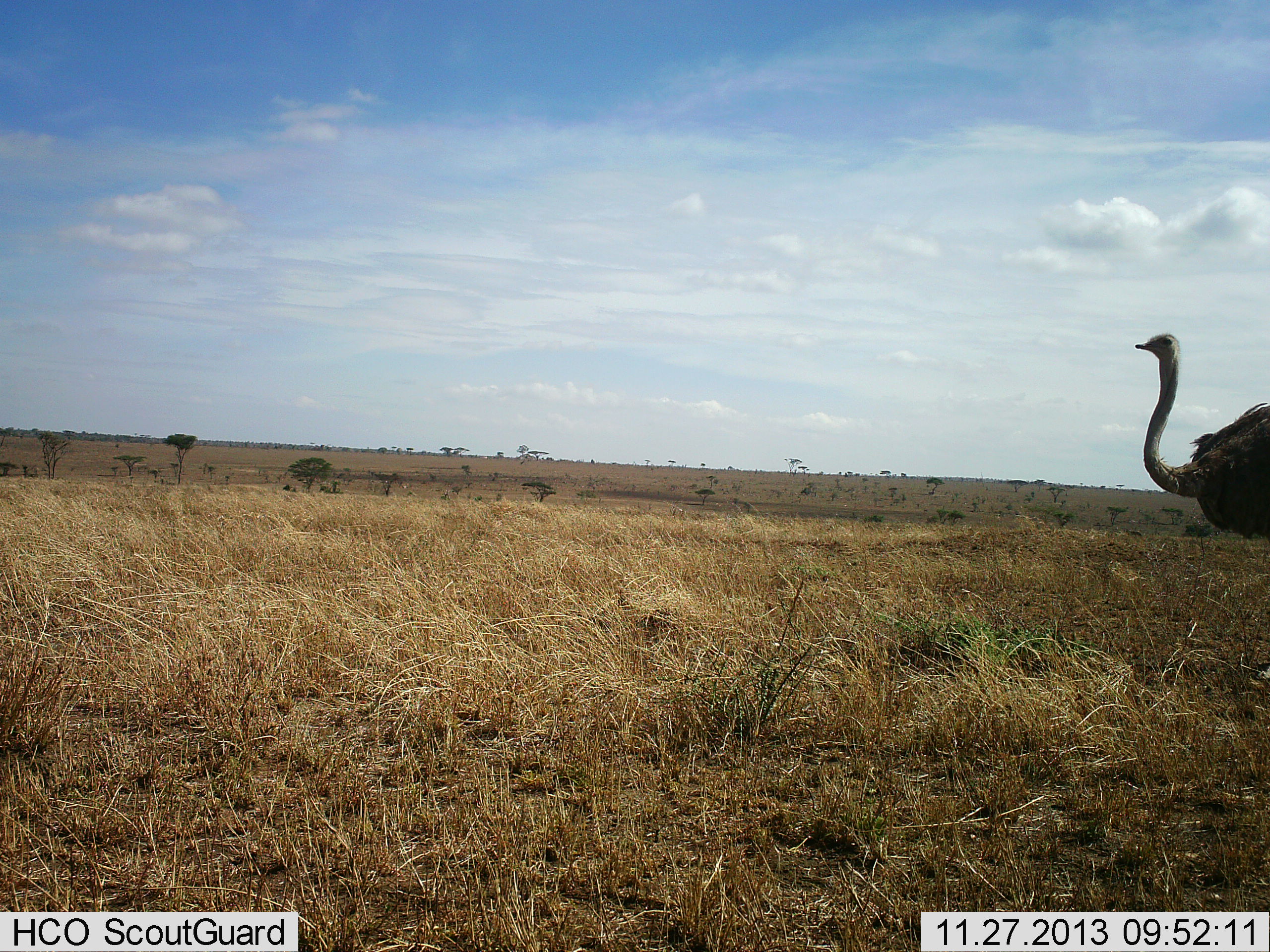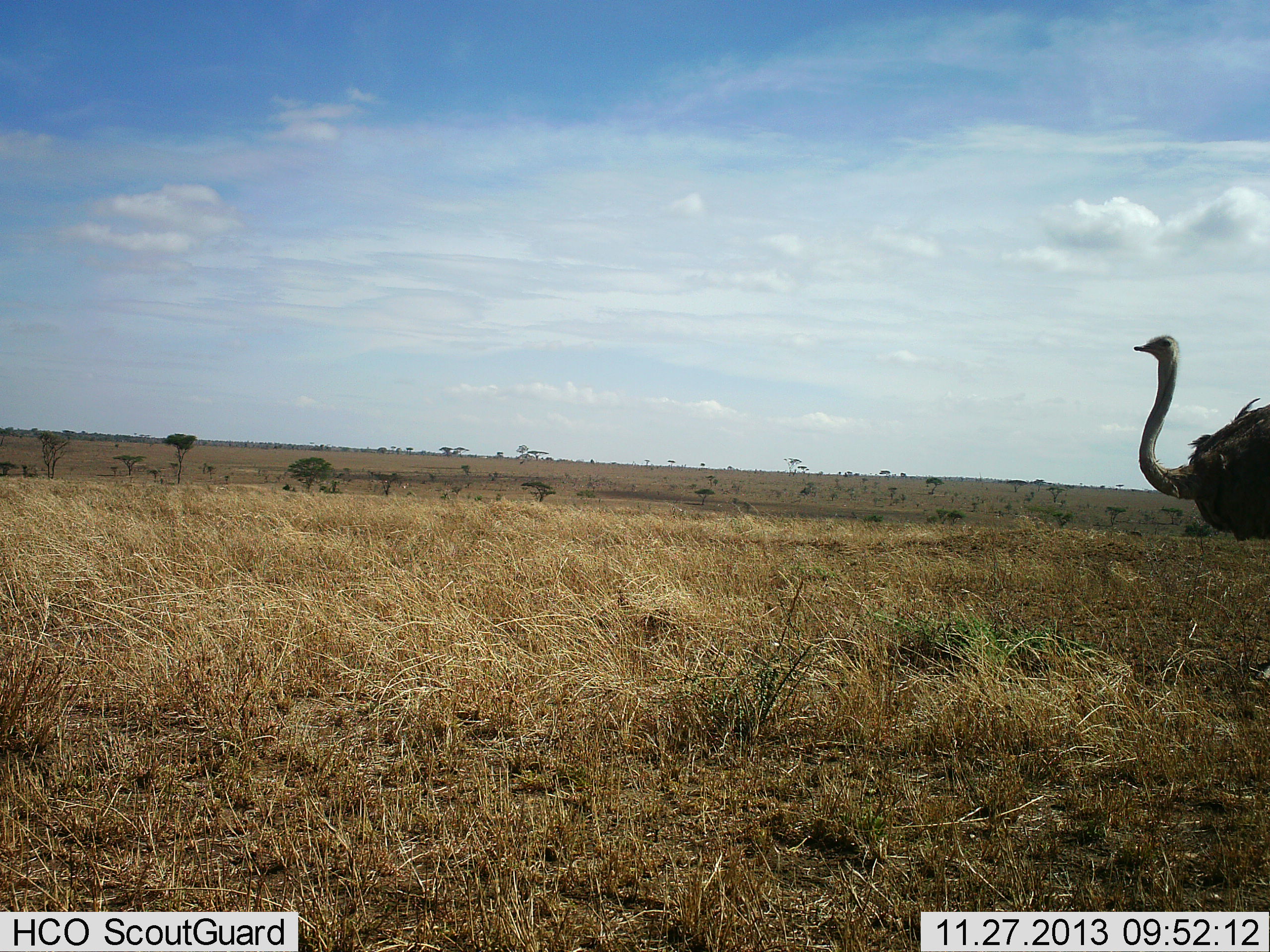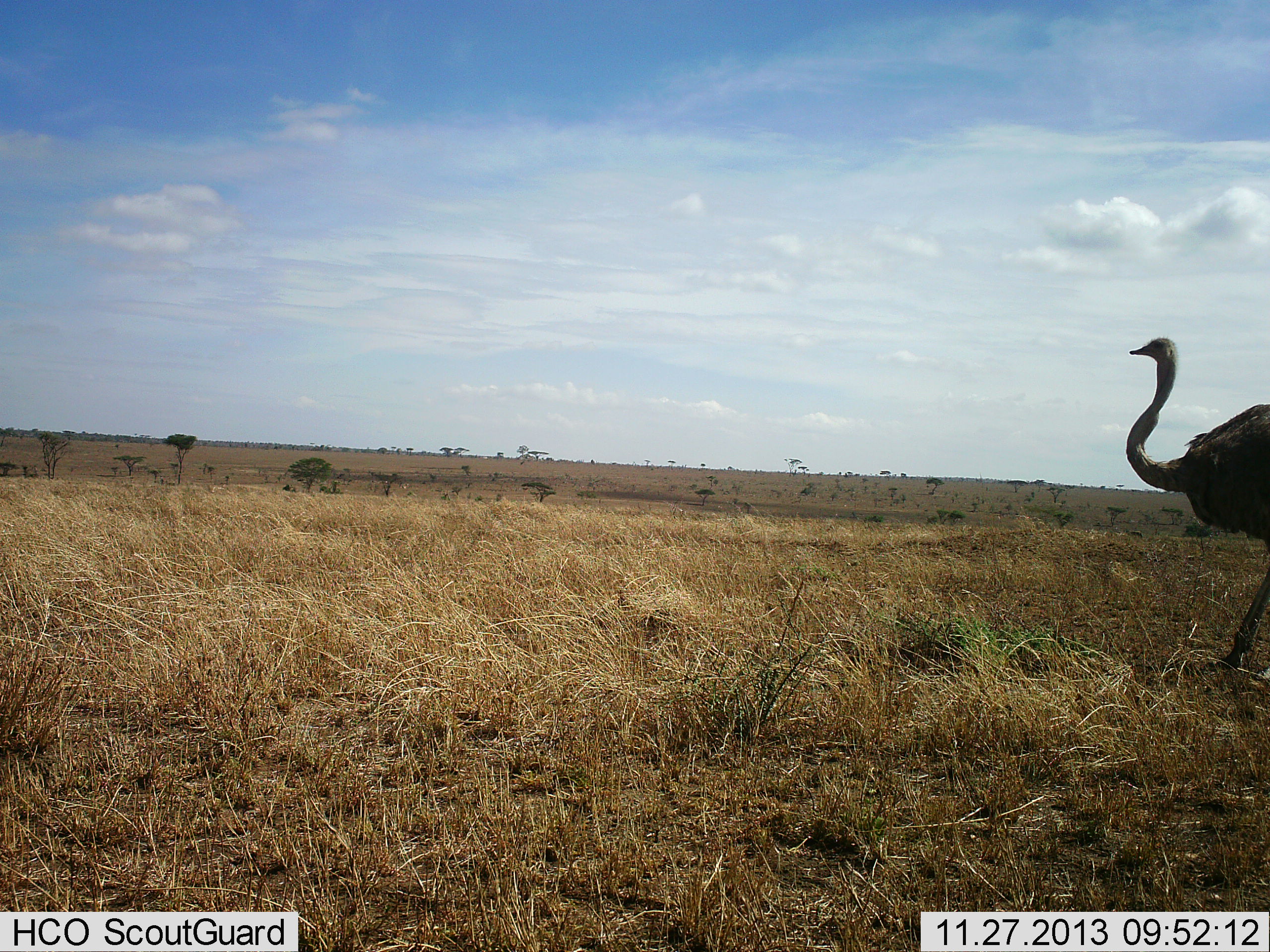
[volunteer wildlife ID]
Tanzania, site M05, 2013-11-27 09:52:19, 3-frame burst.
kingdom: Animalia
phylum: Chordata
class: Aves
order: Struthioniformes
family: Struthionidae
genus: Struthio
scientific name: Struthio camelus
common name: ostrich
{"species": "ostrich (Struthio camelus)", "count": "1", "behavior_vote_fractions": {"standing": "80%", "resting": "0%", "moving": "20%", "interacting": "0%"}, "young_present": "0%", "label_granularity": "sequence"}